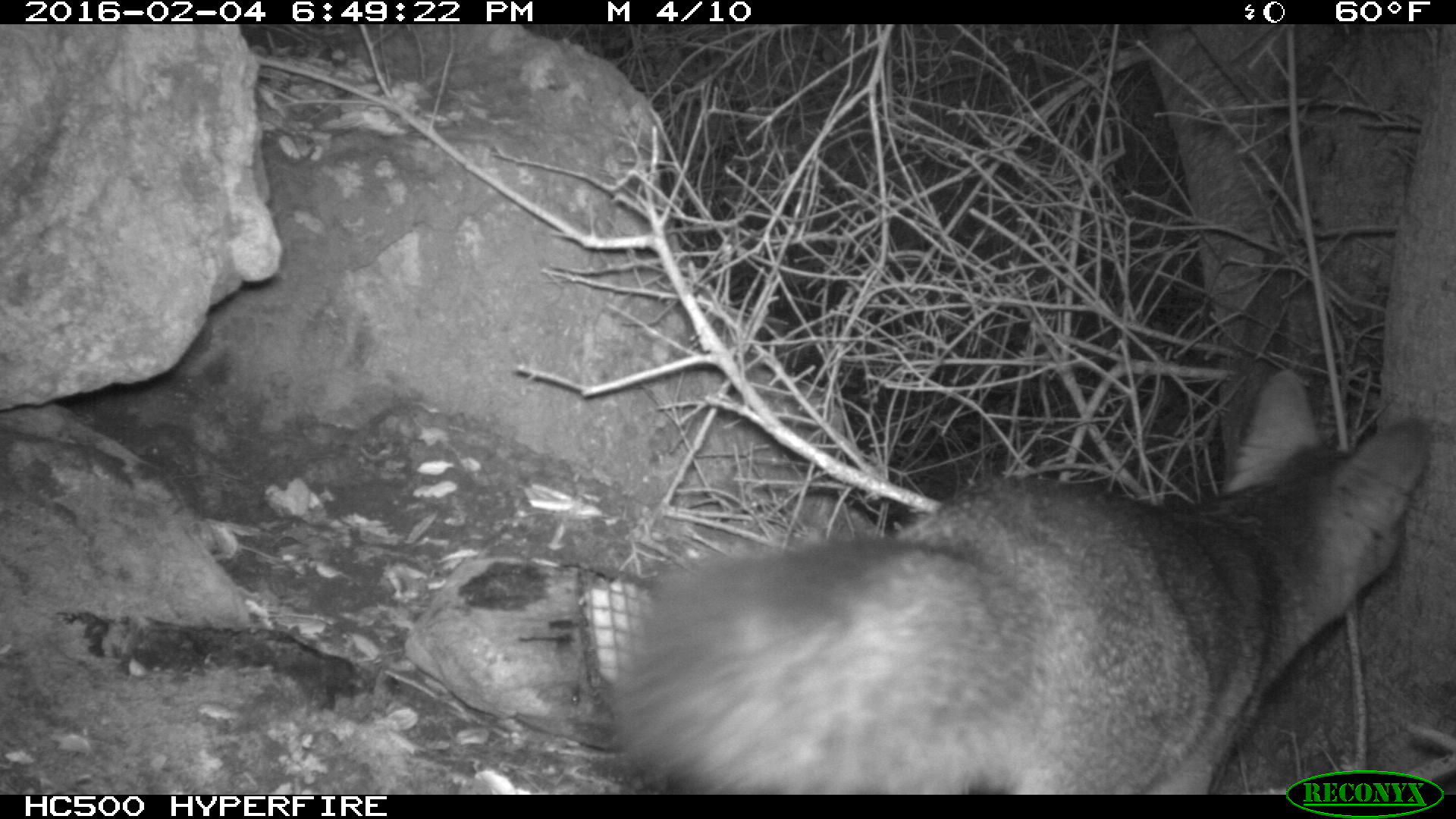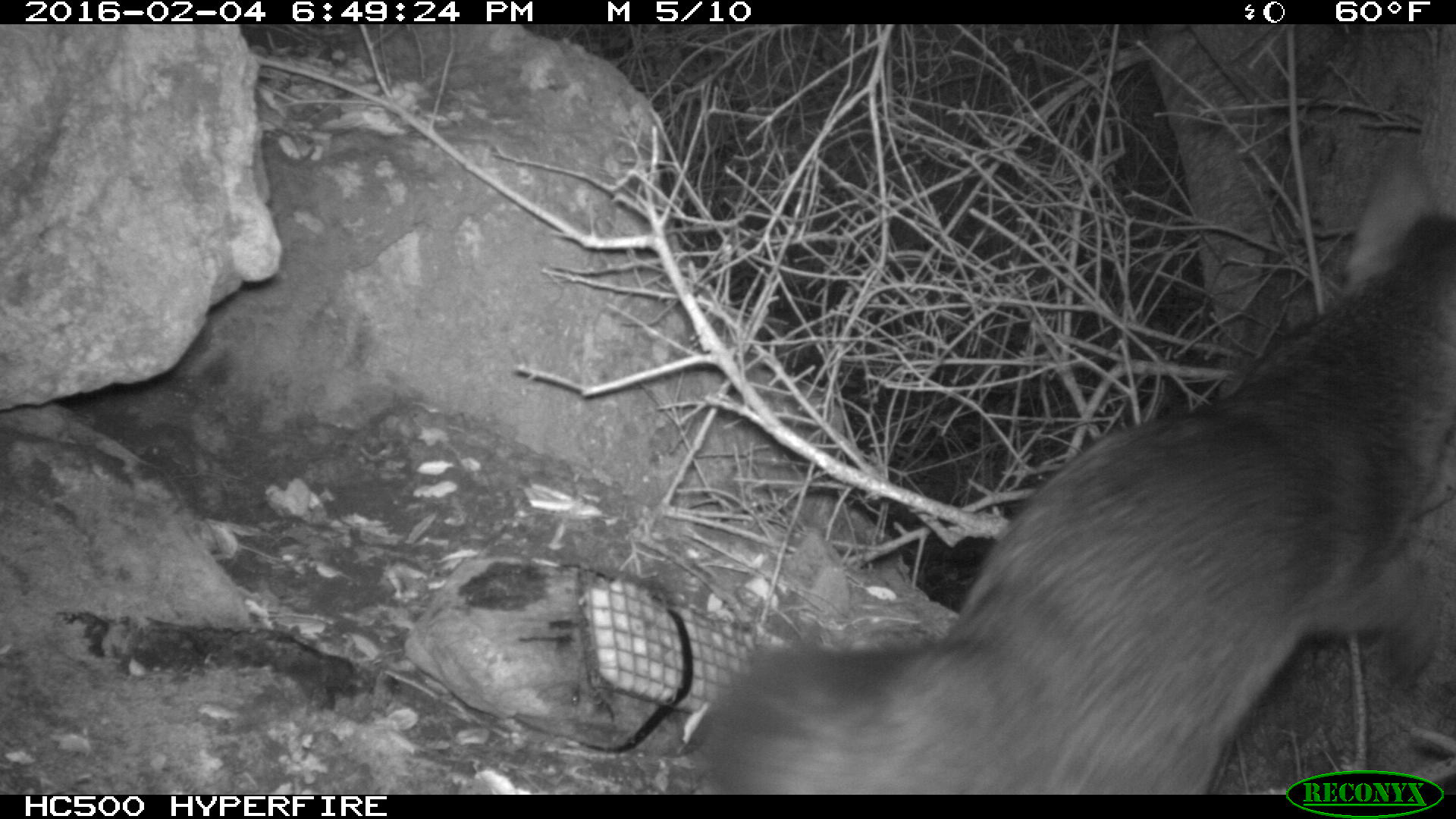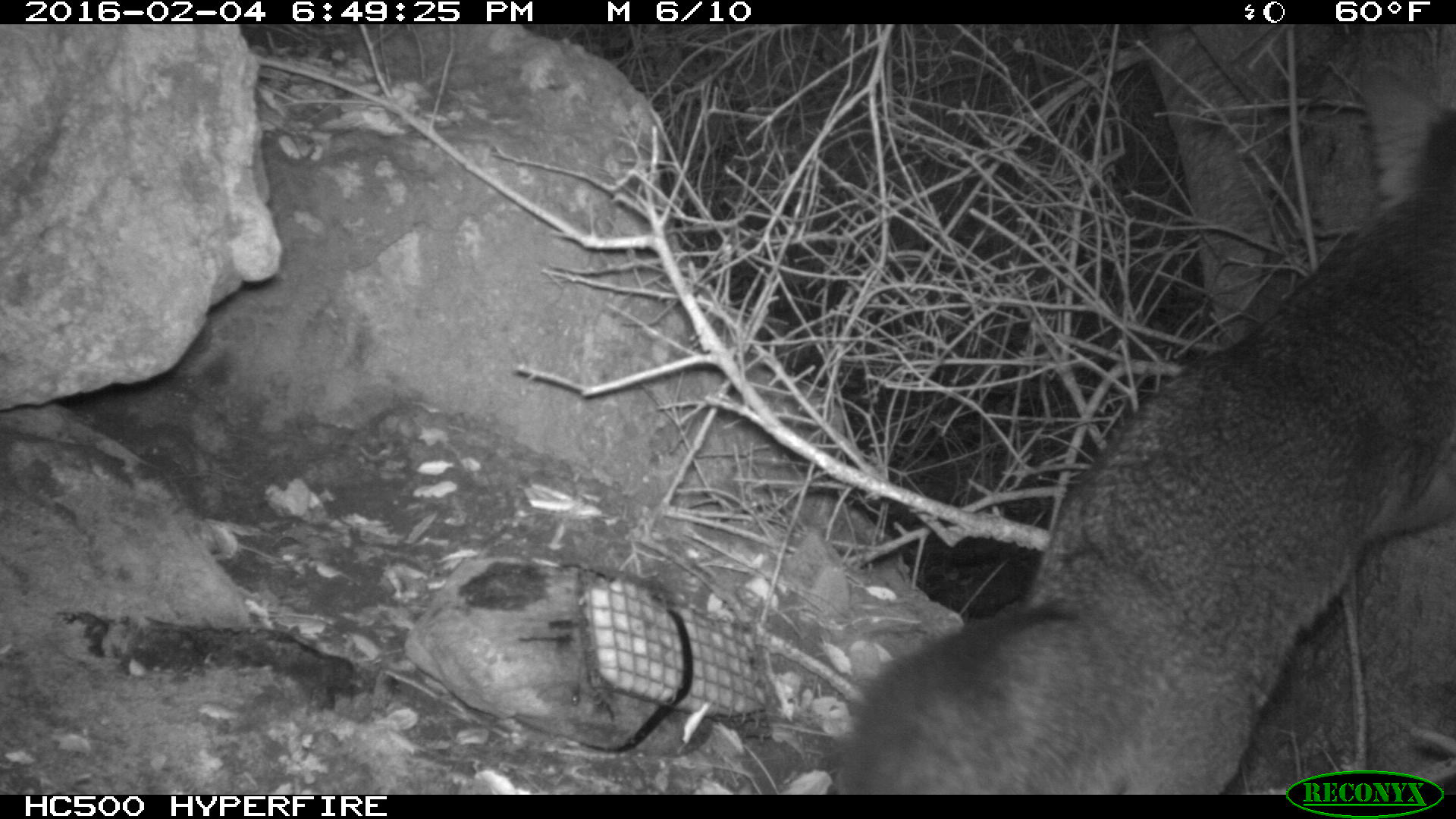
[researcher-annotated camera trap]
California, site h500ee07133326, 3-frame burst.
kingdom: Animalia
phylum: Chordata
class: Mammalia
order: Carnivora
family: Canidae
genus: Urocyon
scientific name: Urocyon littoralis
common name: island fox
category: fox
Fox (island fox) (Urocyon littoralis).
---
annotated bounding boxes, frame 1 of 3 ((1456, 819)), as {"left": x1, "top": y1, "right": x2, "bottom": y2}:
fox: {"left": 615, "top": 367, "right": 1427, "bottom": 794}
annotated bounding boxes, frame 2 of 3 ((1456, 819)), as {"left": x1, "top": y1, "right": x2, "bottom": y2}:
fox: {"left": 680, "top": 132, "right": 1455, "bottom": 792}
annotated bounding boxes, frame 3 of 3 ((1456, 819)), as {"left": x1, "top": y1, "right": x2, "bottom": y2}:
fox: {"left": 824, "top": 54, "right": 1455, "bottom": 792}